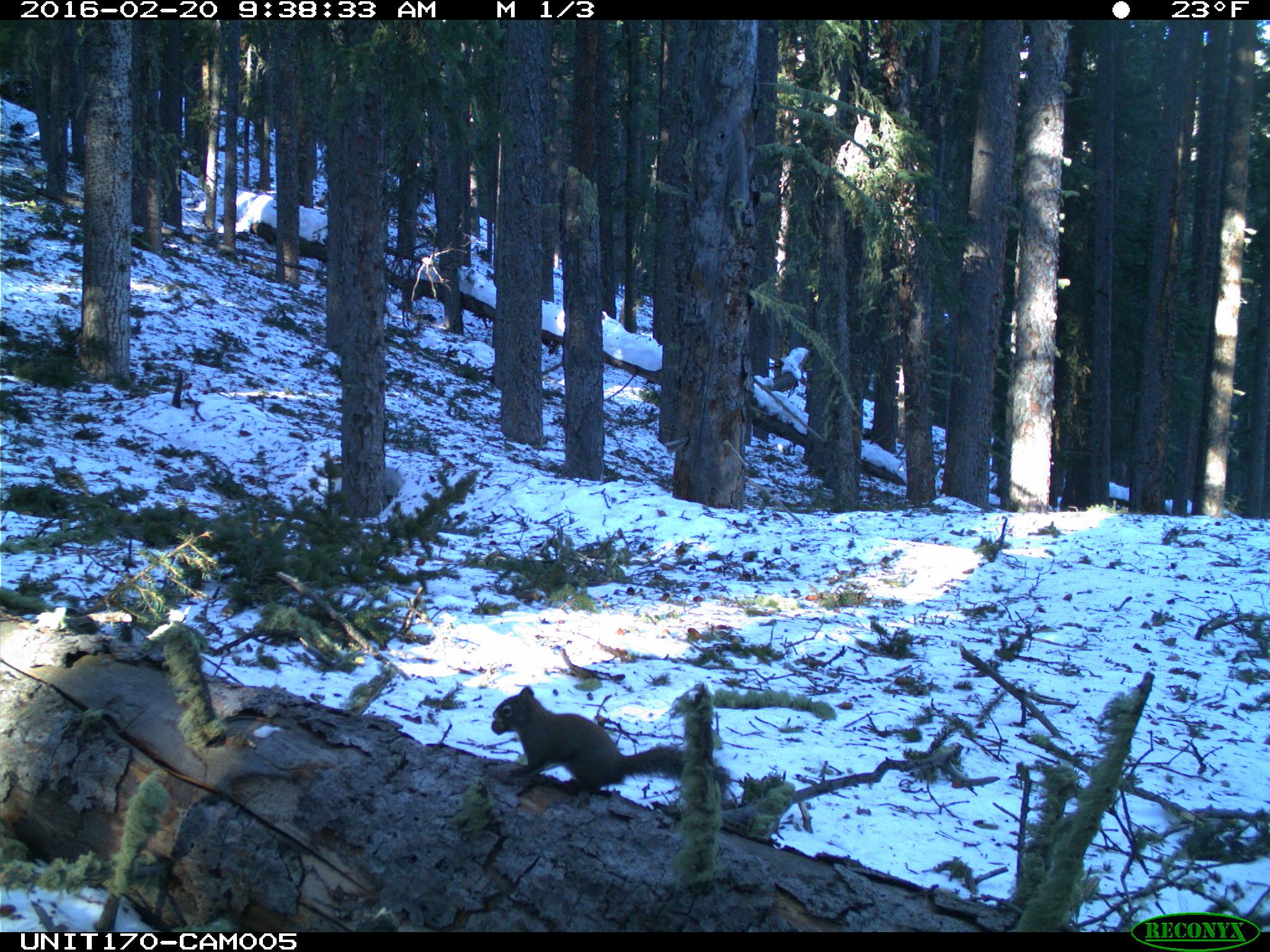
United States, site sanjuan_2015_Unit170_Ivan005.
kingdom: Animalia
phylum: Chordata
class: Mammalia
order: Rodentia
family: Sciuridae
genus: Tamiasciurus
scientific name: Tamiasciurus hudsonicus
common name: american red squirrel